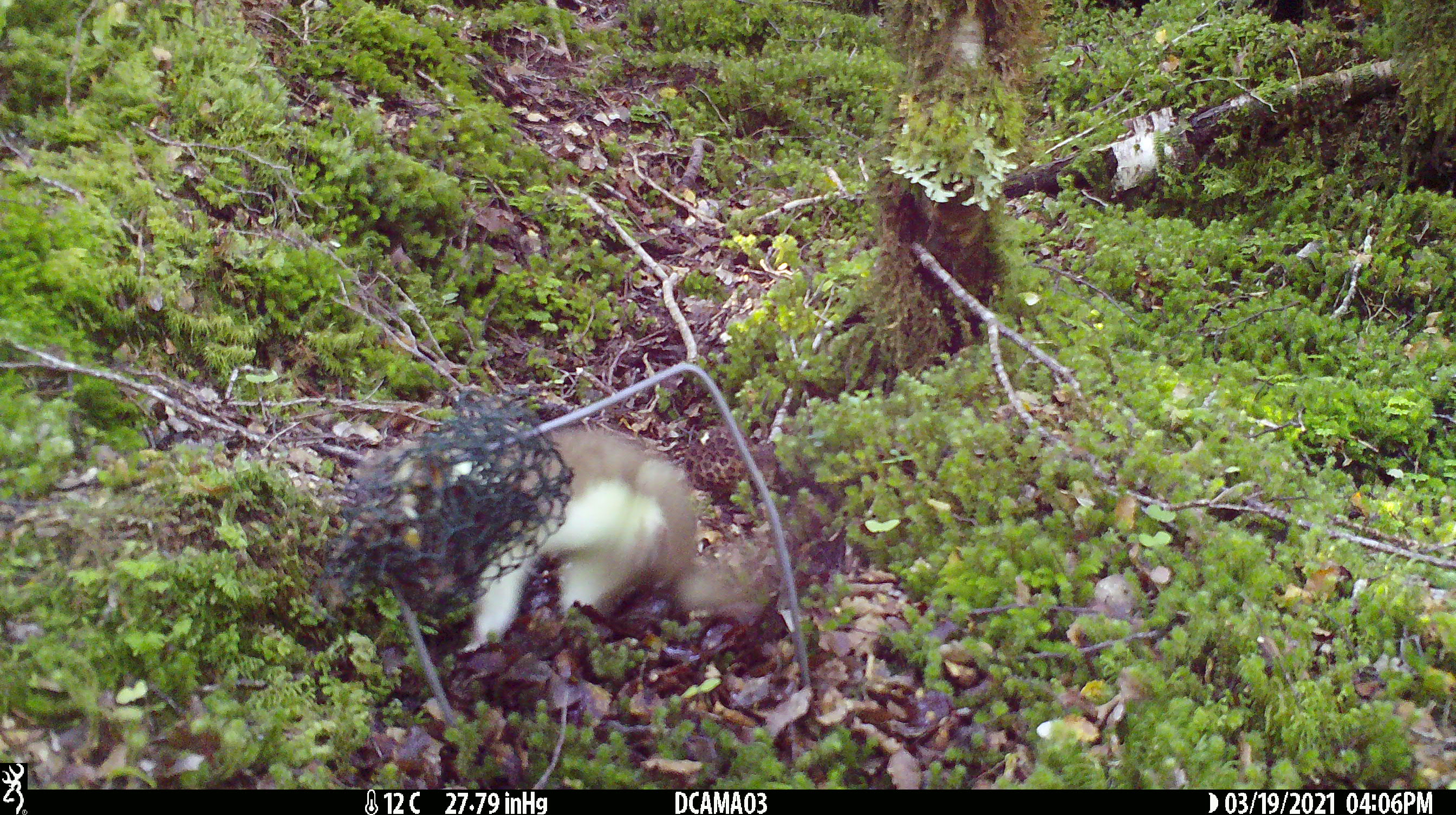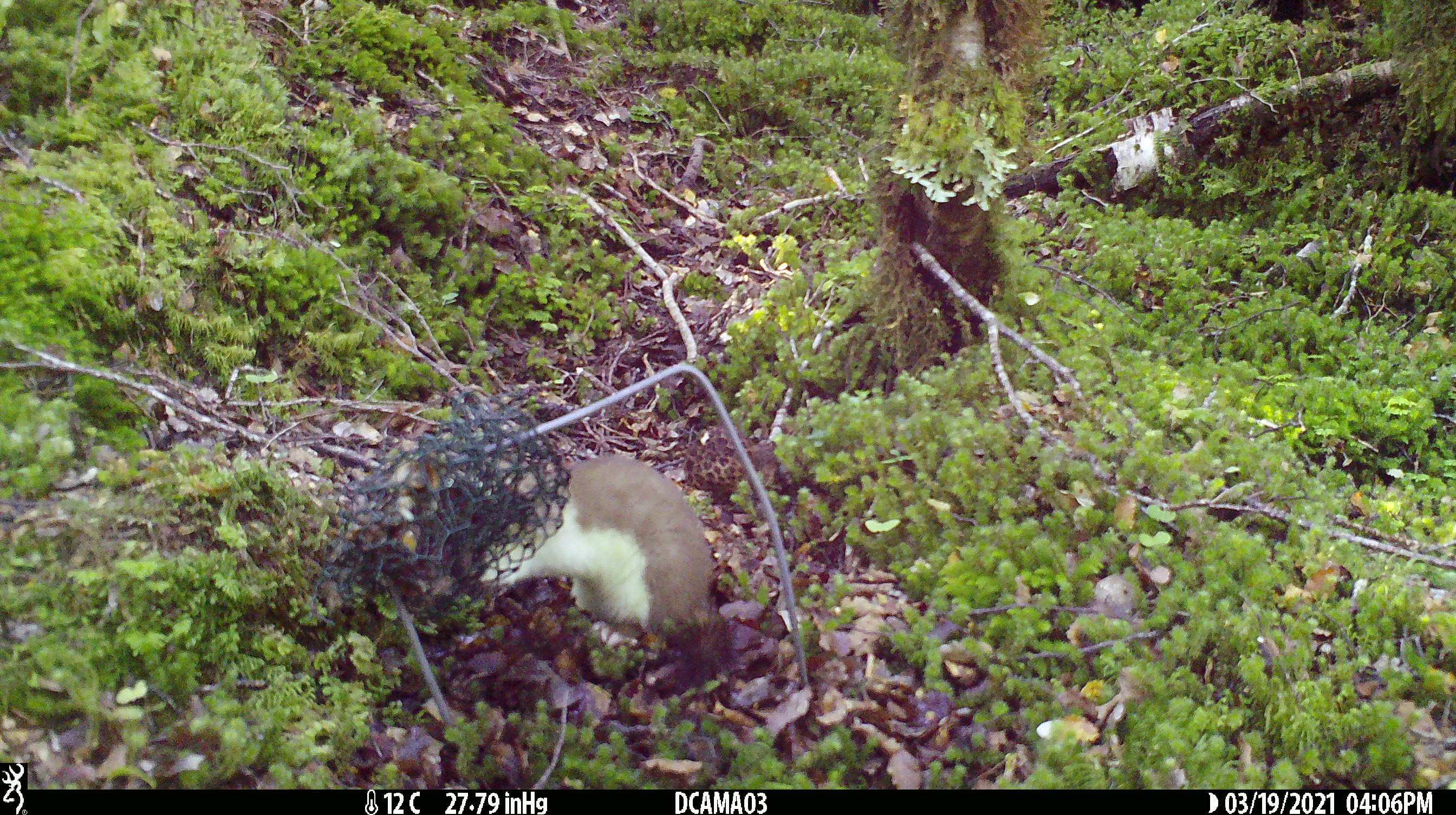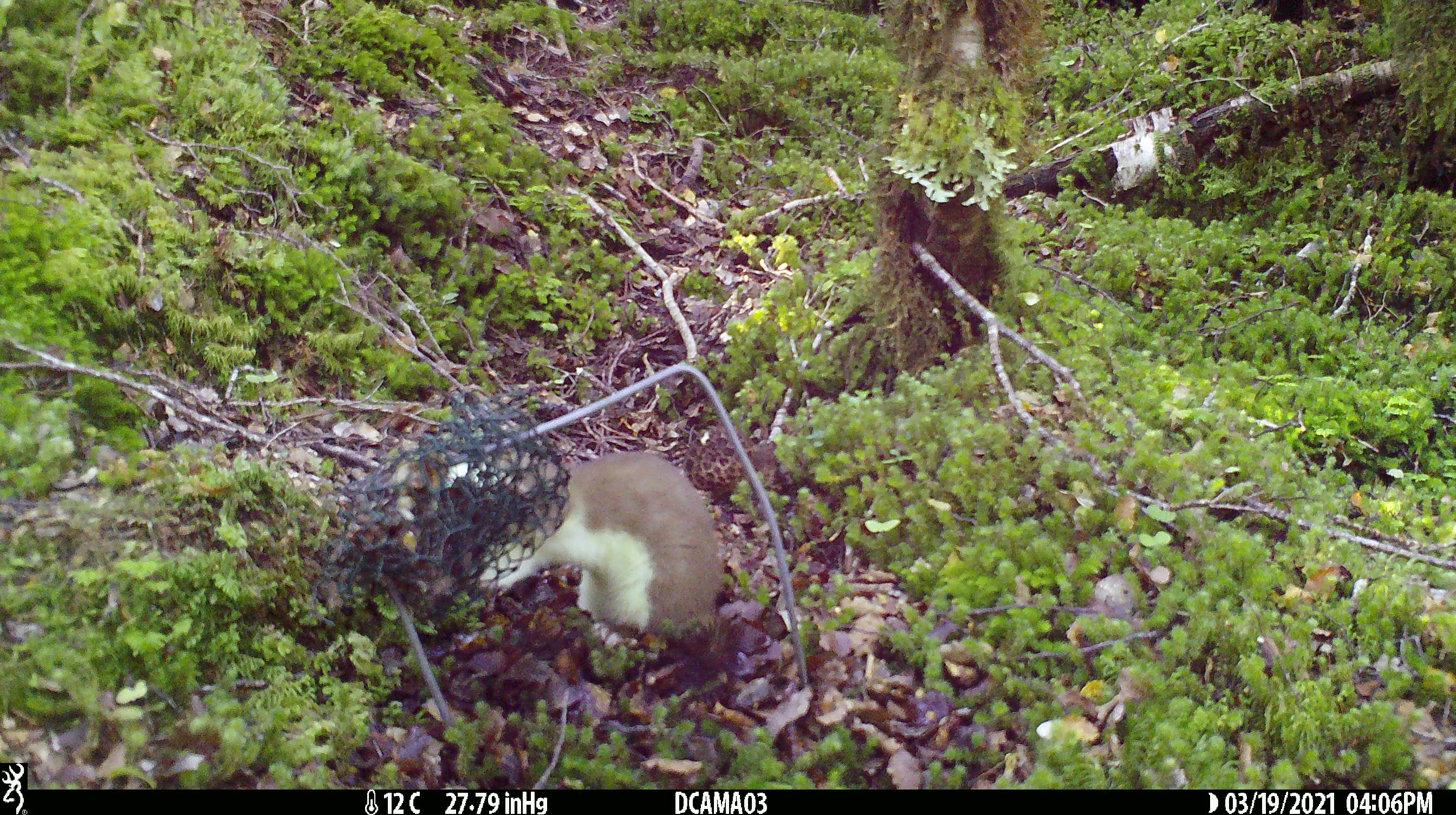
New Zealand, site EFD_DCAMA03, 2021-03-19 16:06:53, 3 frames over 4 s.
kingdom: Animalia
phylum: Chordata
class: Mammalia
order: Carnivora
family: Mustelidae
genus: Mustela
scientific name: Mustela erminea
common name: stoat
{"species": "stoat (Mustela erminea)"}